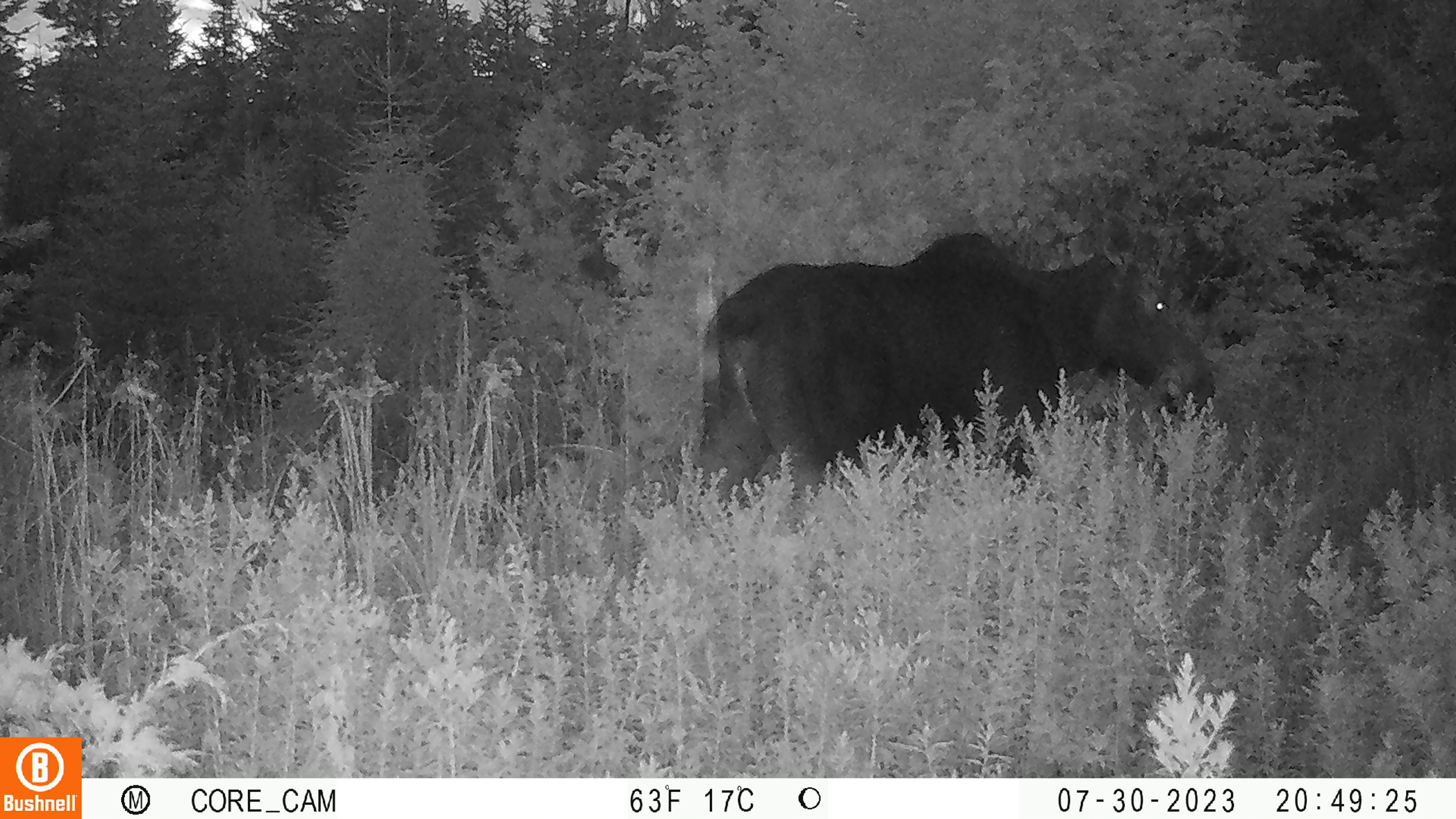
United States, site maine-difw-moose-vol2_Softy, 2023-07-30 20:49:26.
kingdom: Animalia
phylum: Chordata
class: Mammalia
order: Artiodactyla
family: Cervidae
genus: Alces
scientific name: Alces alces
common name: moose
Moose (Alces alces).